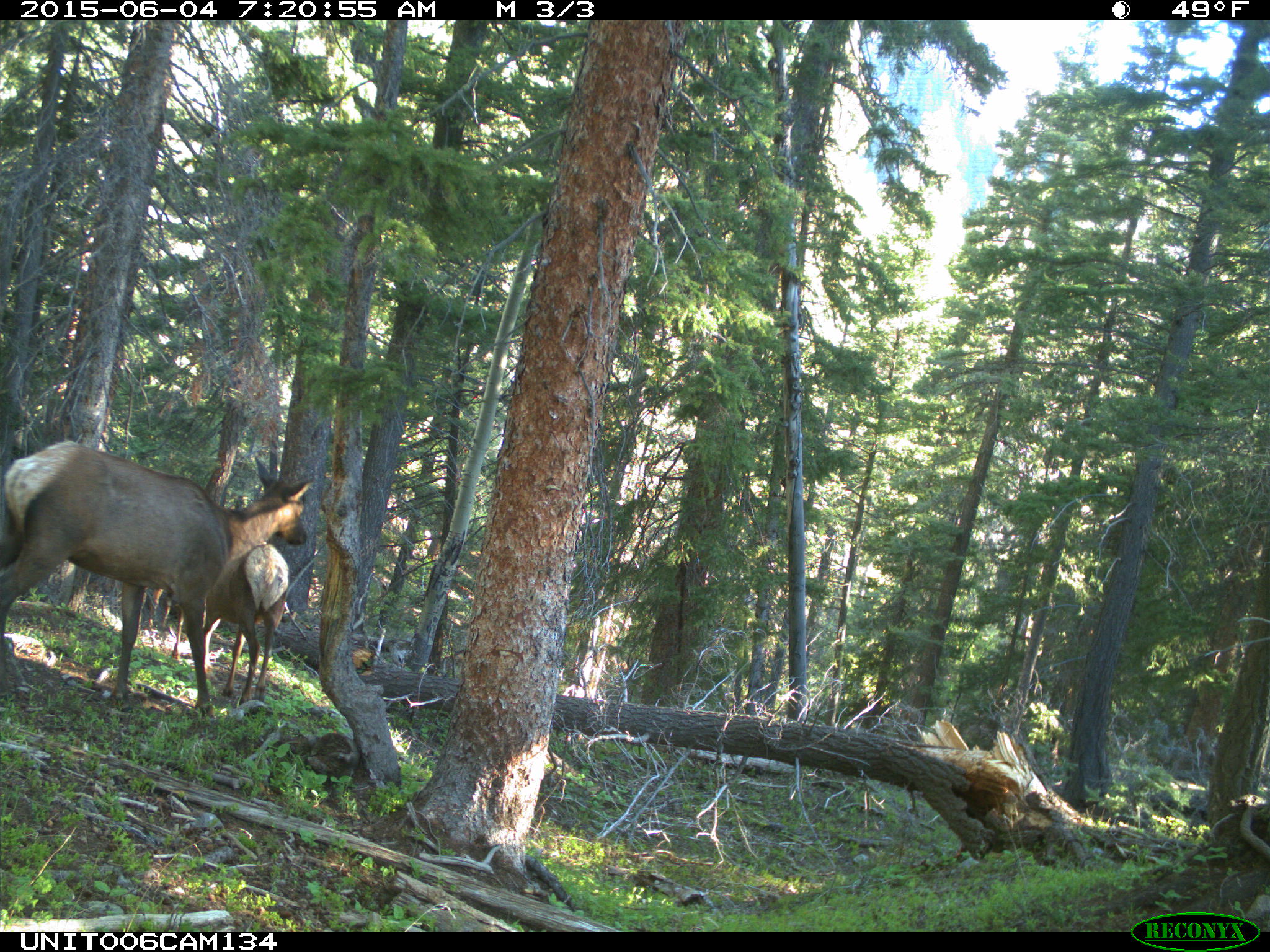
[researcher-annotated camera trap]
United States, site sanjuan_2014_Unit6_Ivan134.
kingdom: Animalia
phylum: Chordata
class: Mammalia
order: Artiodactyla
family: Cervidae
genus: Cervus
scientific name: Cervus elaphus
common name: red deer